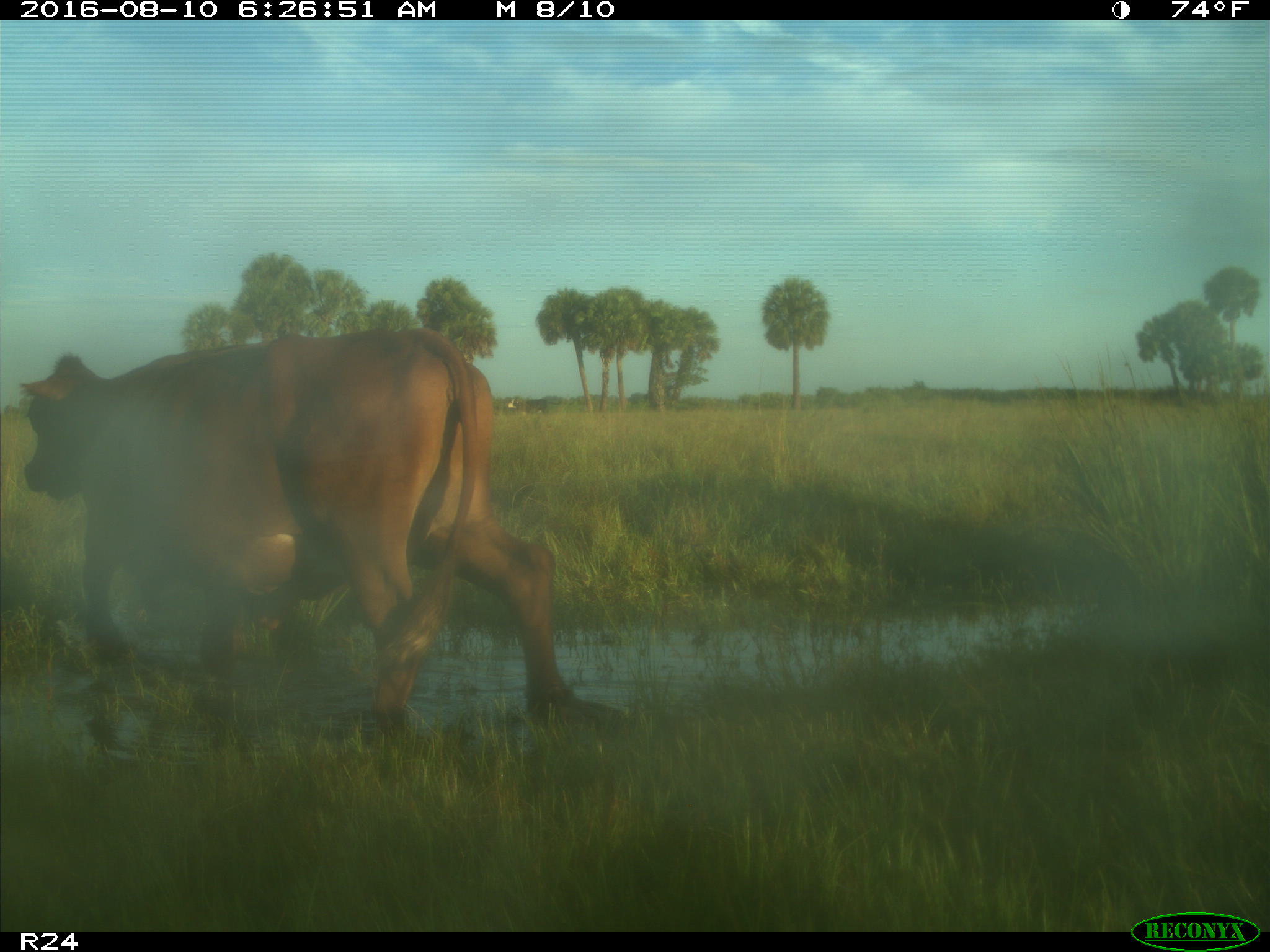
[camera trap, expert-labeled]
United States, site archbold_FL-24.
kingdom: Animalia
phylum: Chordata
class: Mammalia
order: Artiodactyla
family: Bovidae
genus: Bos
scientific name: Bos taurus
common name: domestic cow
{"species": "Bos taurus (domestic cow)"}